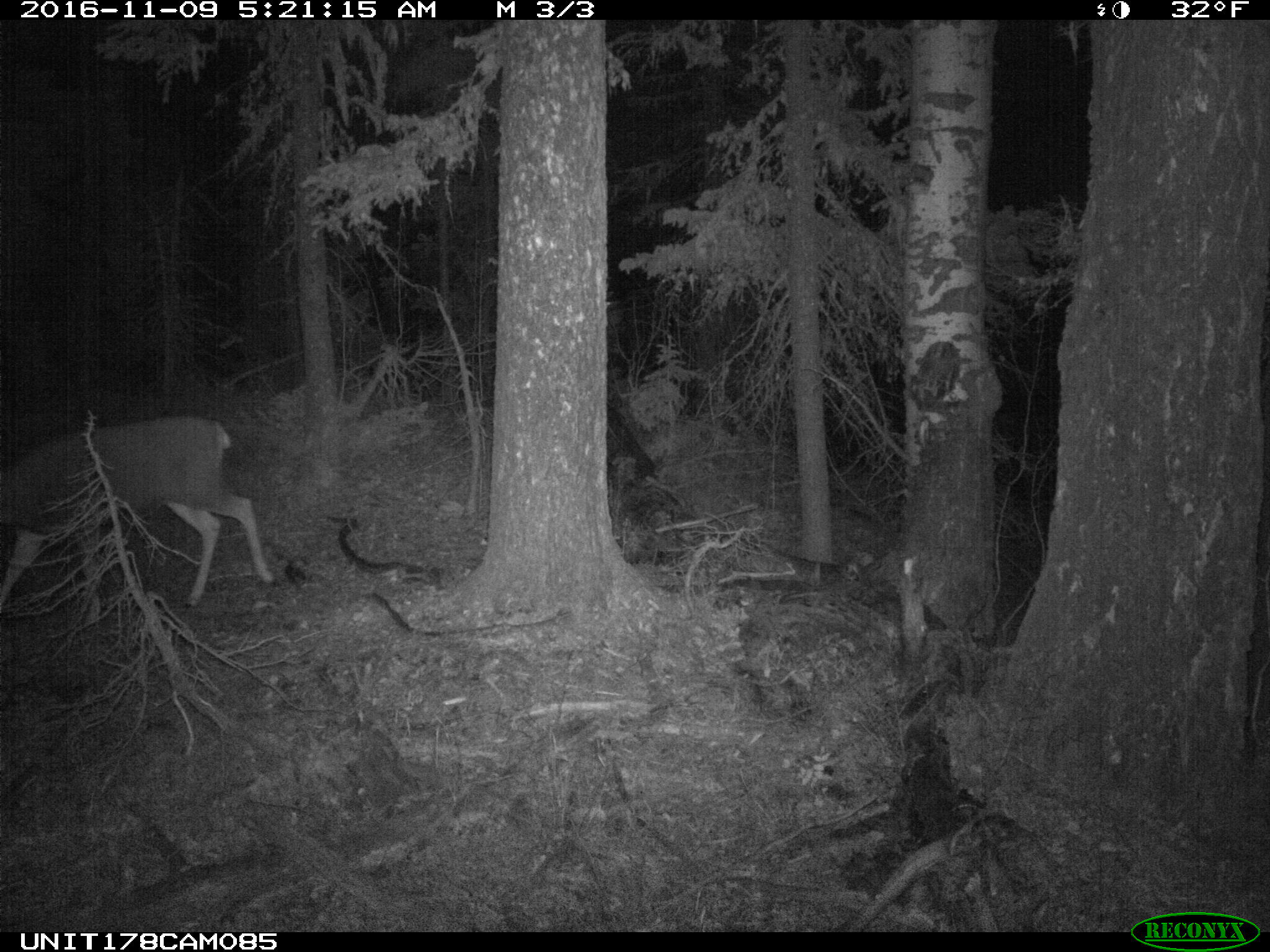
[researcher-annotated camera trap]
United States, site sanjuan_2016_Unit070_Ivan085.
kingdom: Animalia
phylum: Chordata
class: Mammalia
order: Artiodactyla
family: Cervidae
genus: Odocoileus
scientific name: Odocoileus hemionus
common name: mule deer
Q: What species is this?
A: Odocoileus hemionus (mule deer).